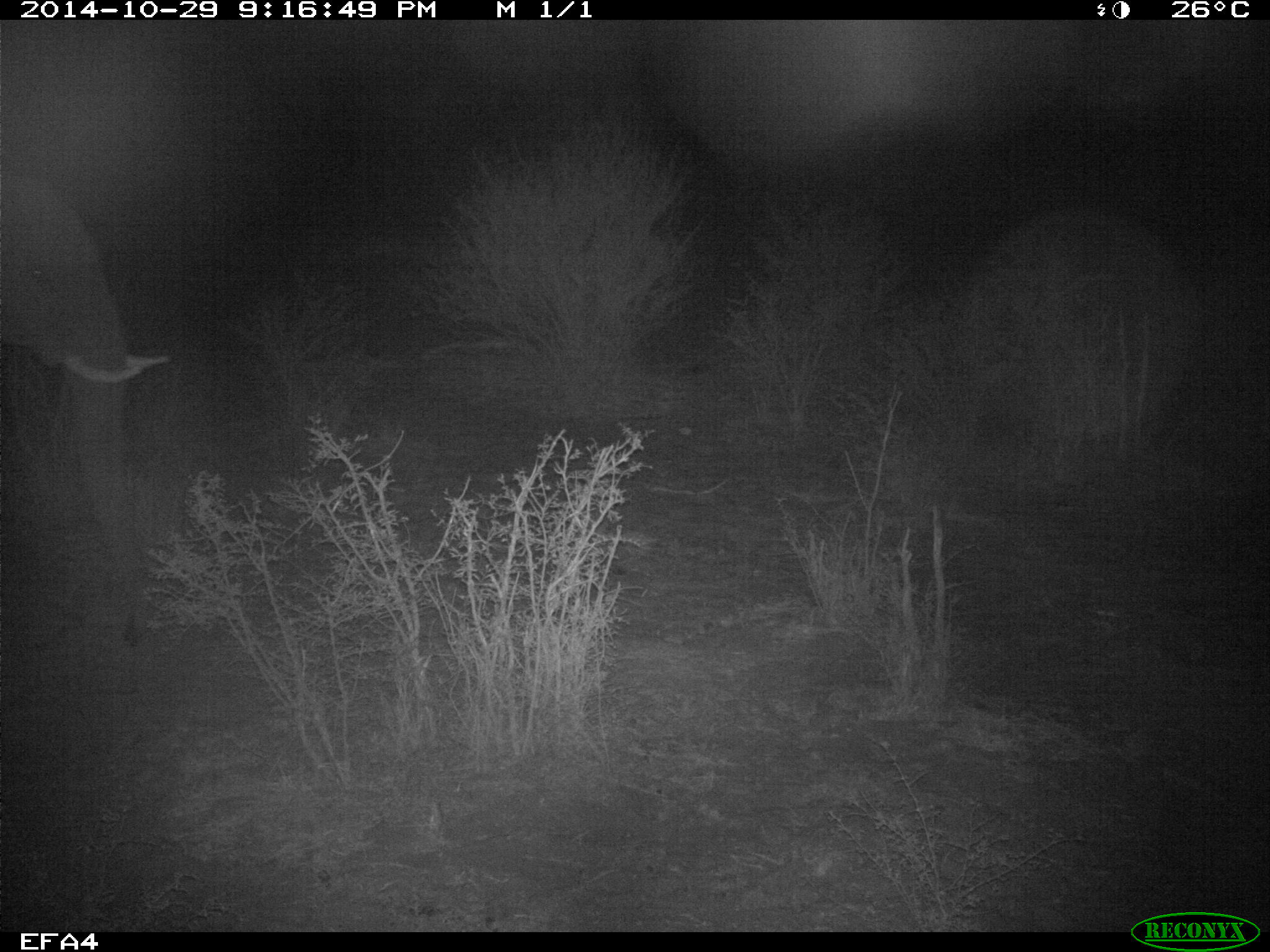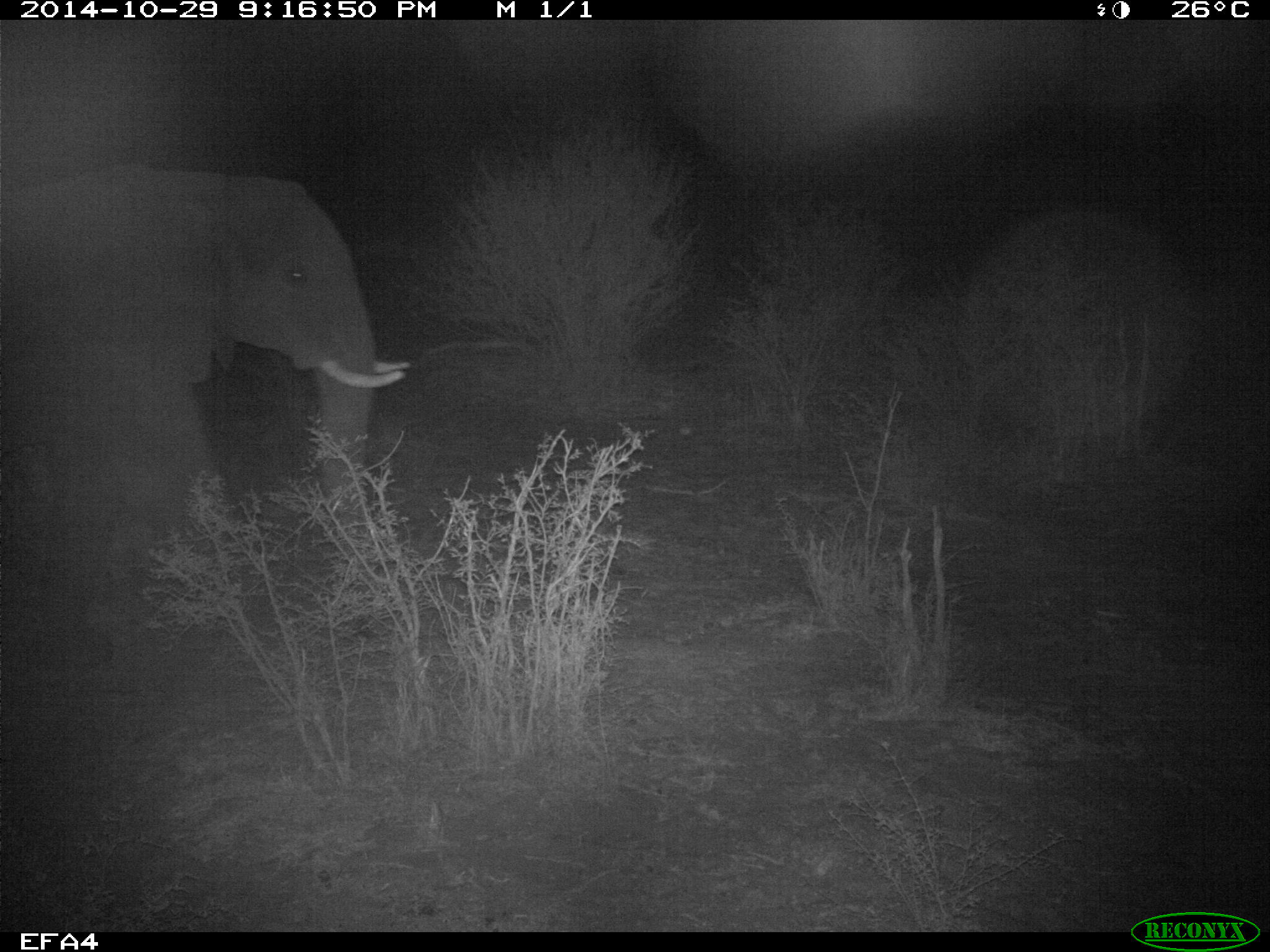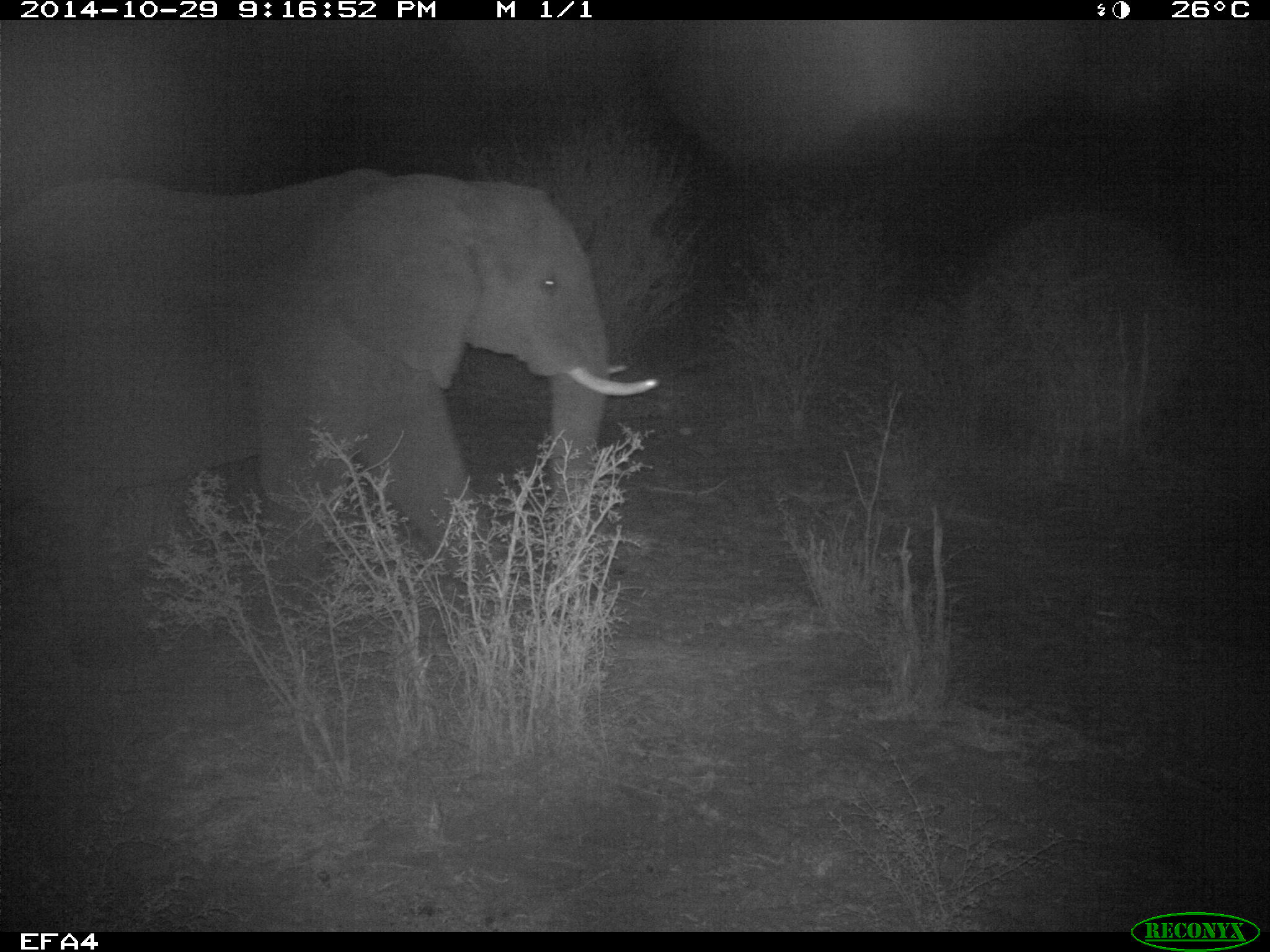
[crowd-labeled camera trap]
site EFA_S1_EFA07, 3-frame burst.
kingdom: Animalia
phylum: Chordata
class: Mammalia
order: Proboscidea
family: Elephantidae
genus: Loxodonta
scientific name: Loxodonta africana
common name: african bush elephant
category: elephant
Elephant (african bush elephant) (Loxodonta africana), count 1. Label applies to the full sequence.